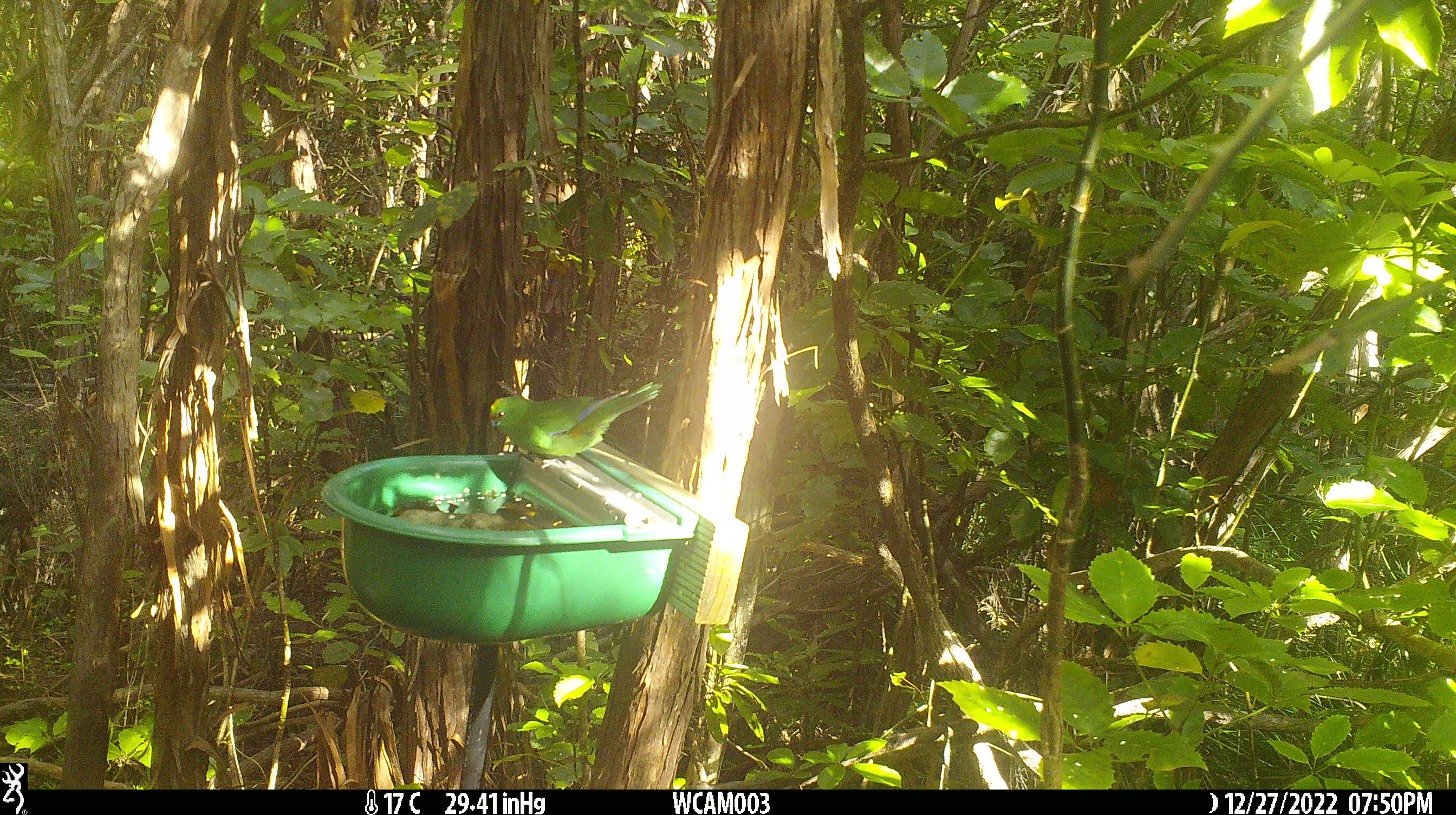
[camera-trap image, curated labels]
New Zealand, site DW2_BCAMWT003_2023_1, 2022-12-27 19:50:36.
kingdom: Animalia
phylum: Chordata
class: Aves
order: Psittaciformes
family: Psittaculidae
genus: Cyanoramphus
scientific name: Cyanoramphus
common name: parakeet